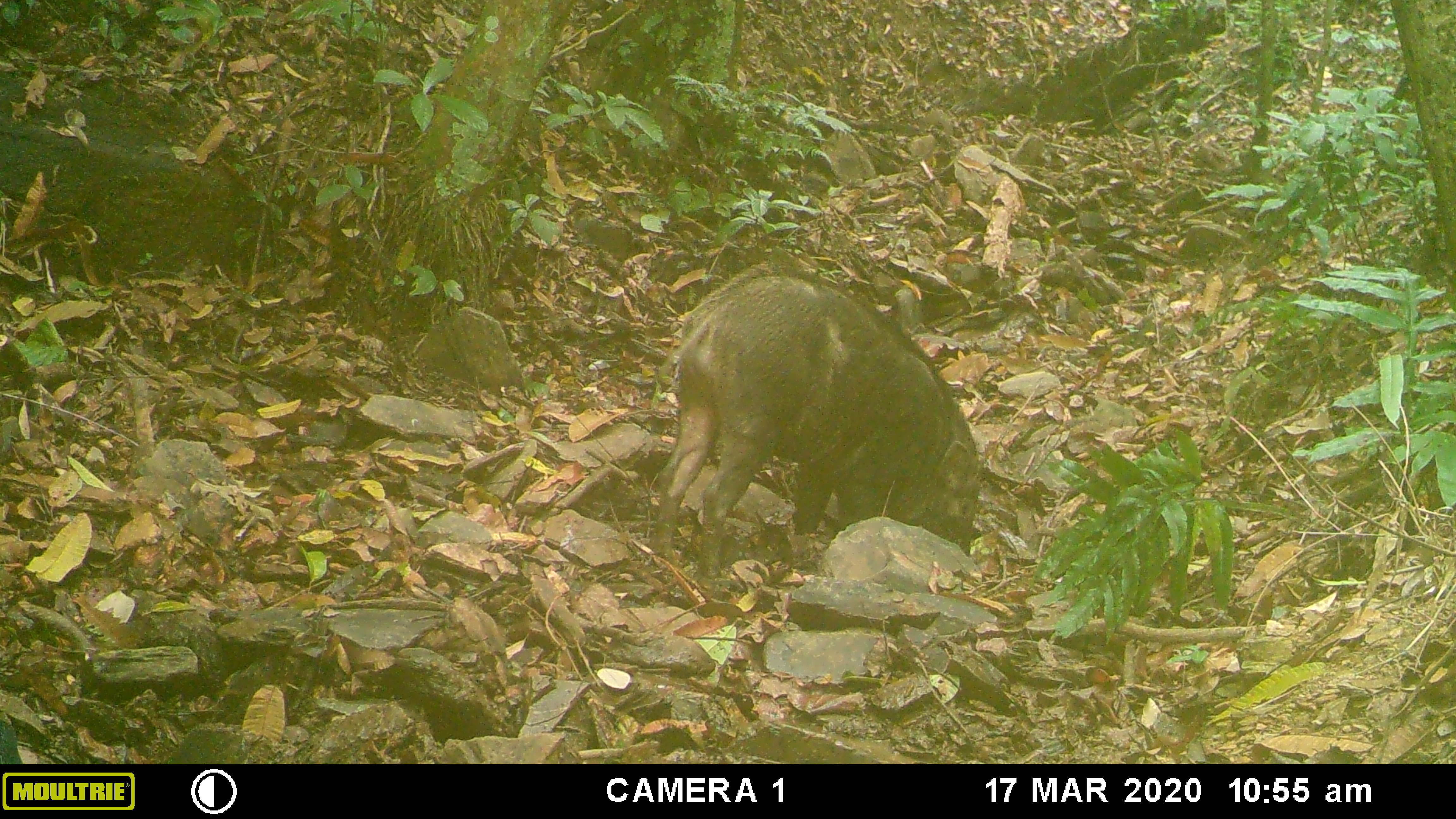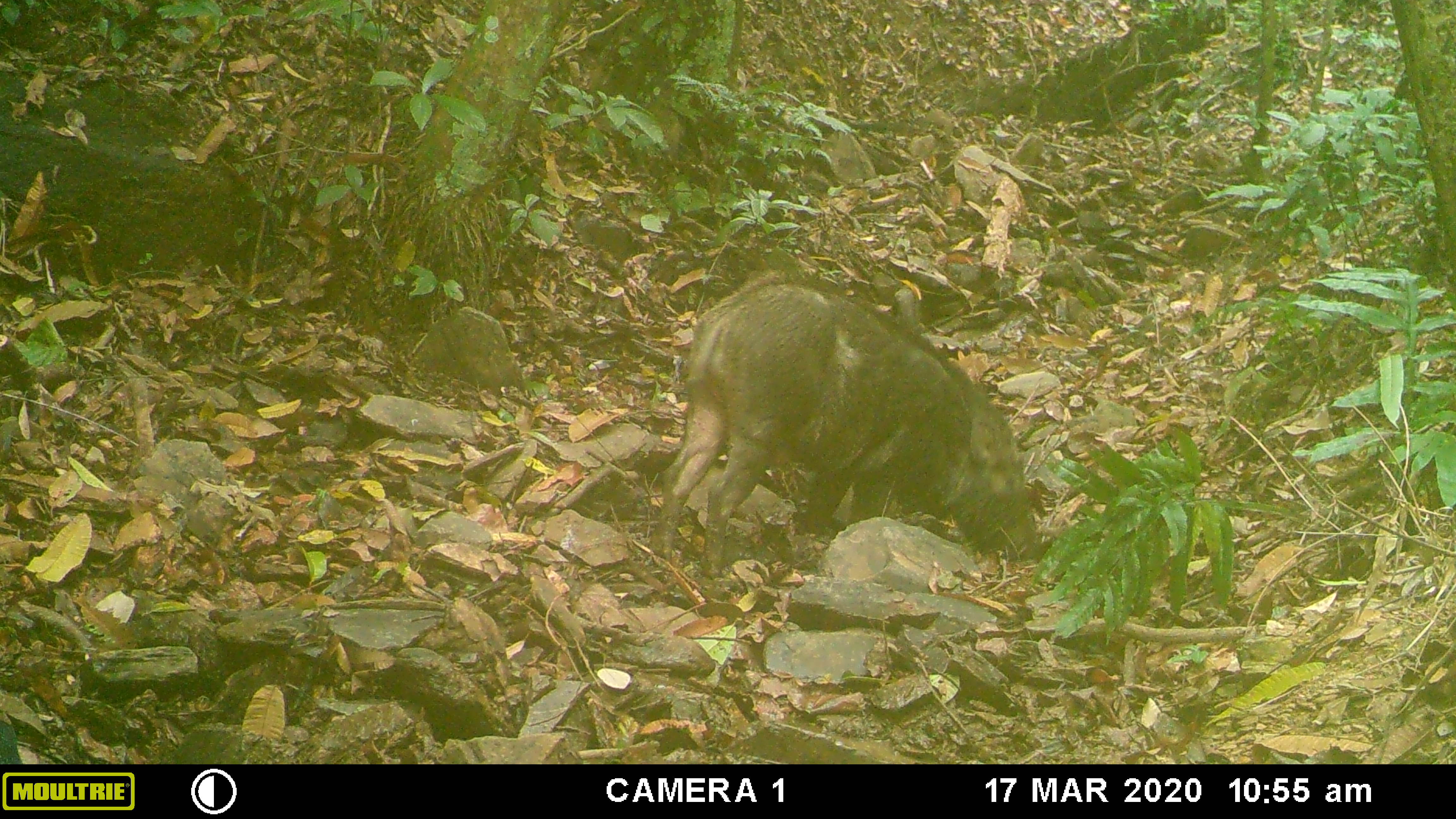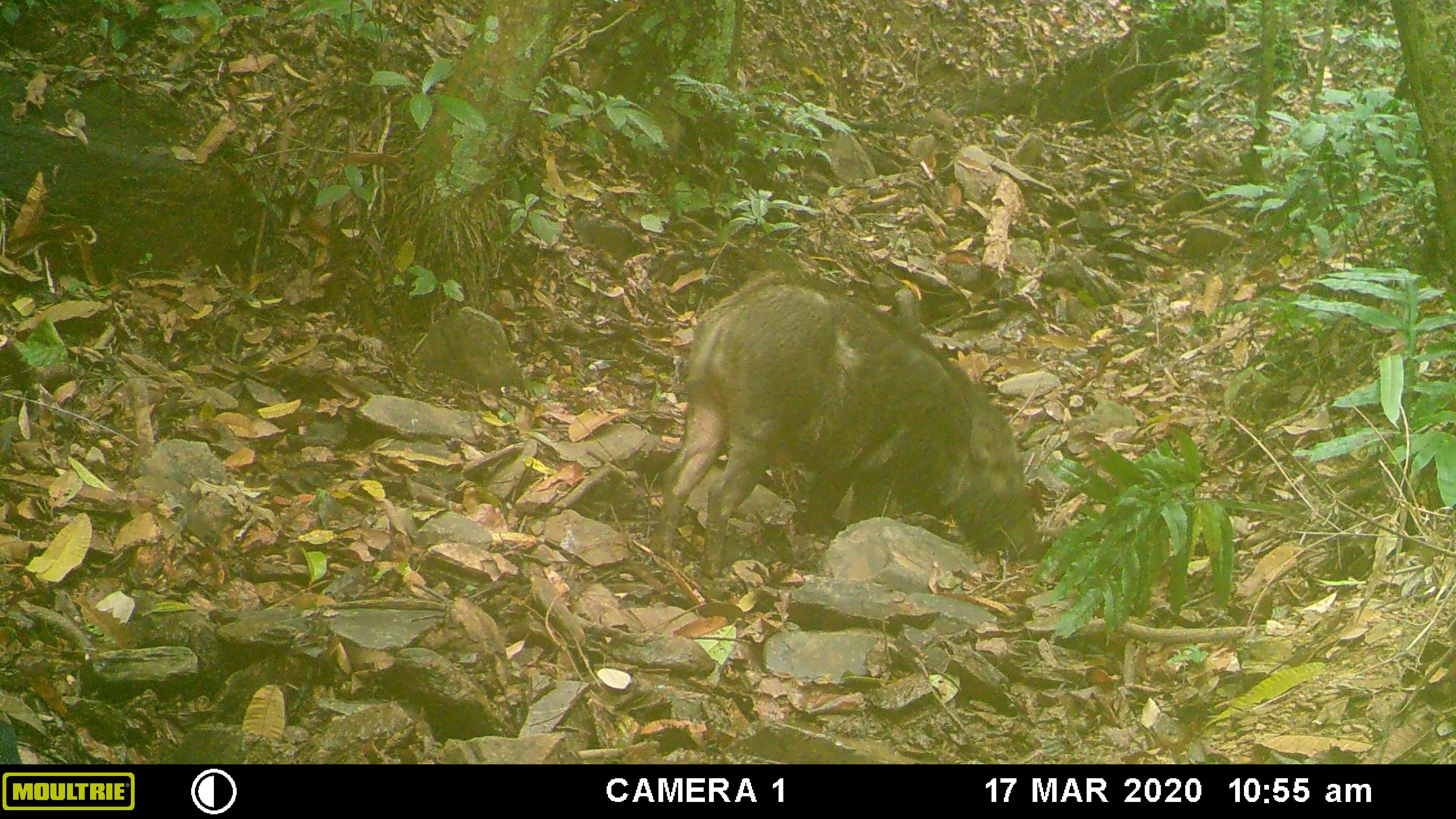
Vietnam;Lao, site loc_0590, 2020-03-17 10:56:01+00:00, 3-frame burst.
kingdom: Animalia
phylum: Chordata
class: Mammalia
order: Artiodactyla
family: Suidae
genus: Sus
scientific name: Sus scrofa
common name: eurasian wild pig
Eurasian wild pig (Sus scrofa). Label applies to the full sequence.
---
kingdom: Animalia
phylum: Chordata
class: Aves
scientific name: Aves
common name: bird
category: unidentified bird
Unidentified bird (bird) (Aves). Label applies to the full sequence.